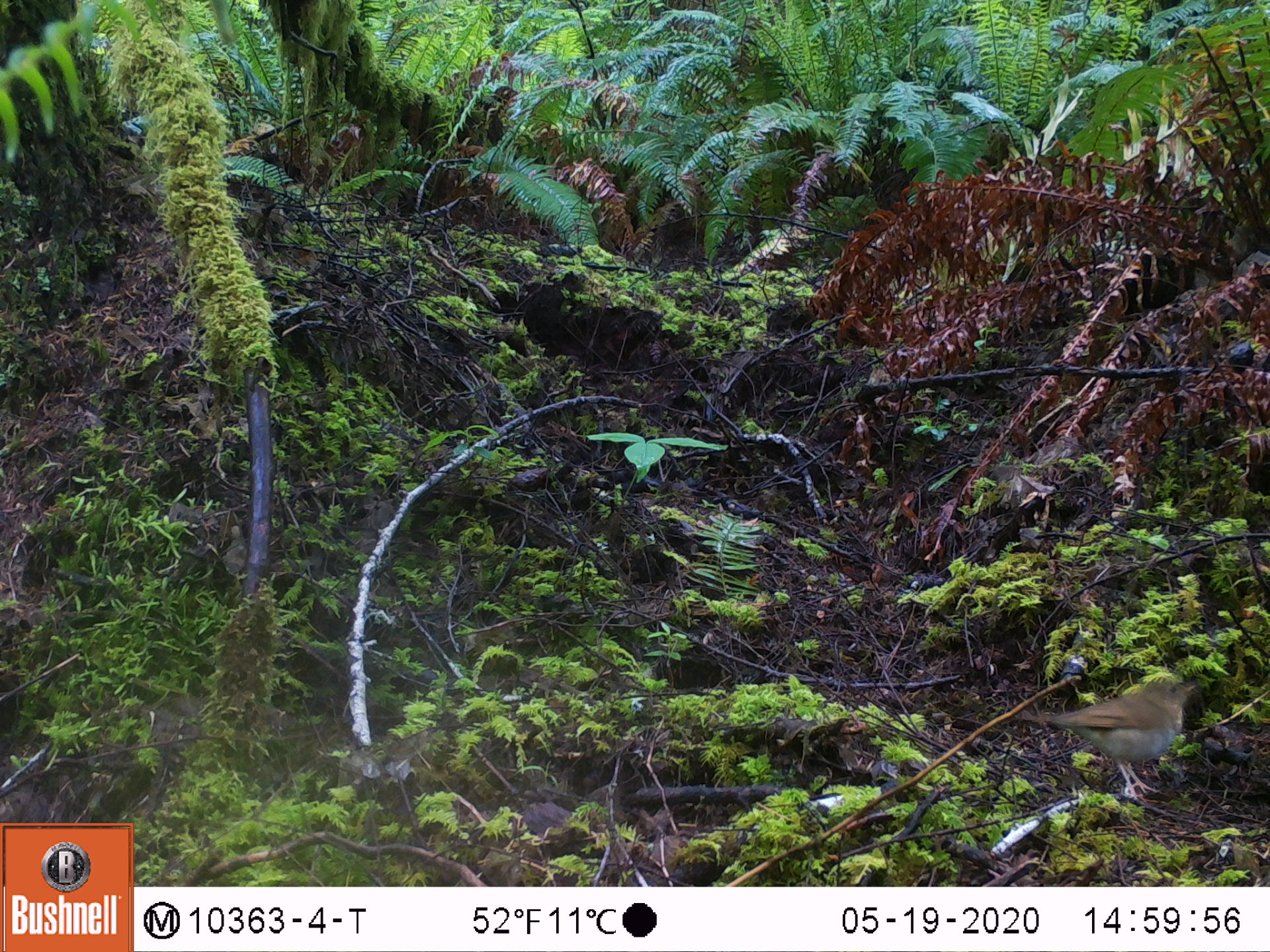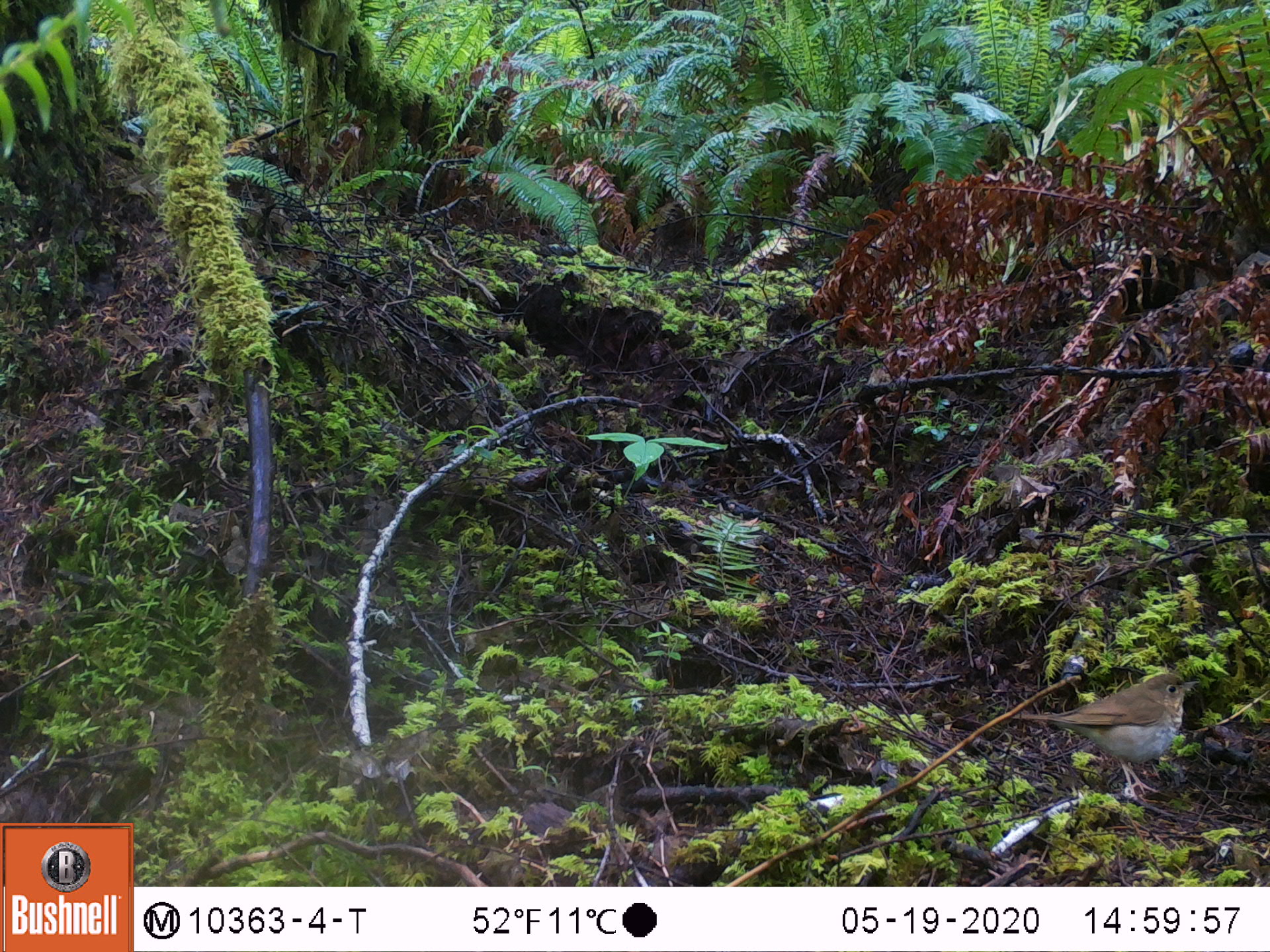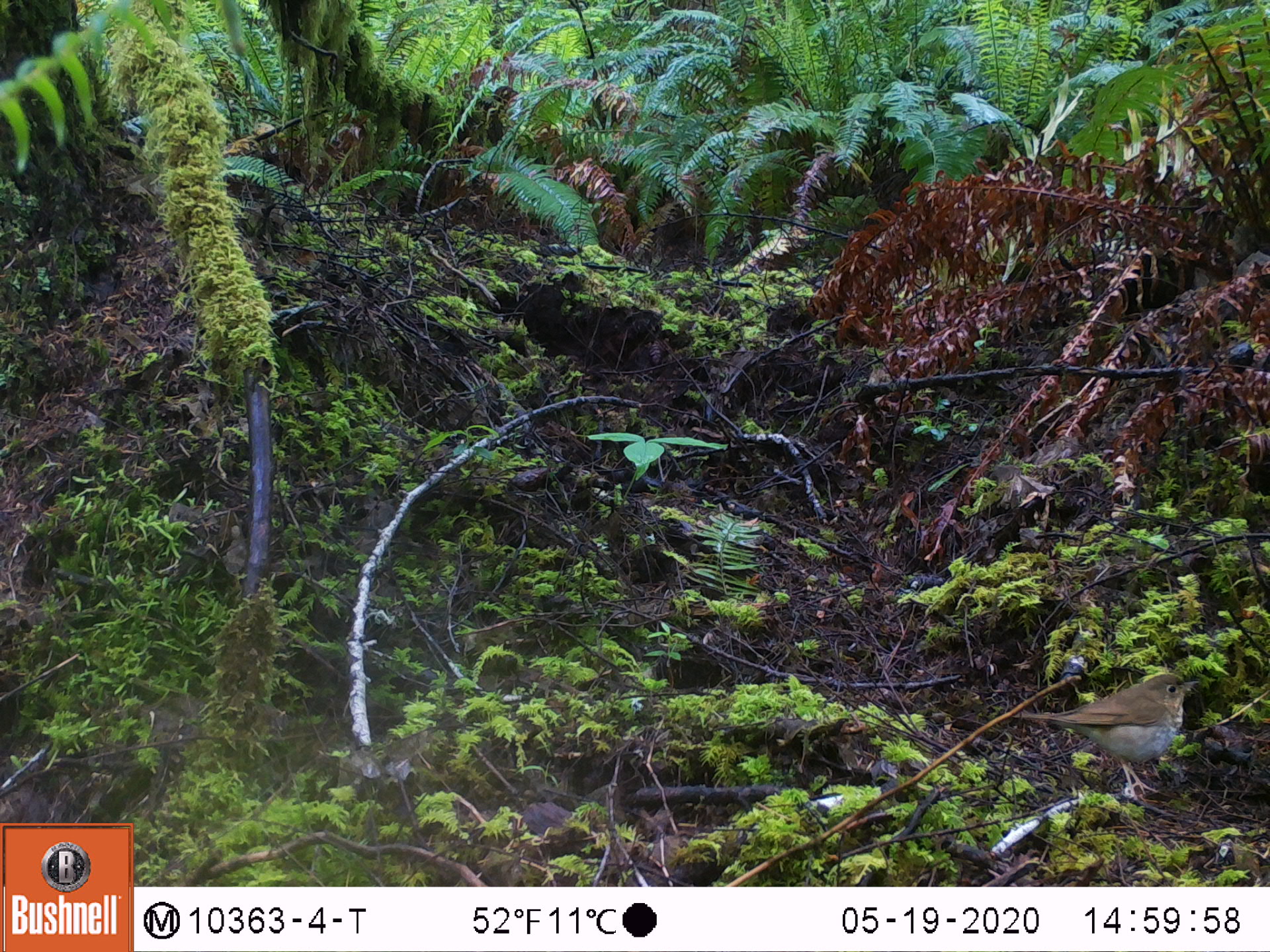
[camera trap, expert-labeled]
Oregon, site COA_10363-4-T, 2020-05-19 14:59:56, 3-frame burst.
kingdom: Animalia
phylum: Chordata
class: Aves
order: Passeriformes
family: Turdidae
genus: Catharus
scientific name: Catharus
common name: brown thrushes and nightingale-thrushes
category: catharus species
Catharus species (brown thrushes and nightingale-thrushes) (Catharus).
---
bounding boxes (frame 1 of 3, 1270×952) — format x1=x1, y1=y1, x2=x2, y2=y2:
catharus species: x1=1015, y1=668, x2=1203, y2=805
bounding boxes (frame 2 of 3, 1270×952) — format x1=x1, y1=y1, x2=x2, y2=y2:
catharus species: x1=995, y1=661, x2=1209, y2=808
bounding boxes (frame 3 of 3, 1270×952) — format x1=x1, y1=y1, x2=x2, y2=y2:
catharus species: x1=1003, y1=667, x2=1201, y2=802